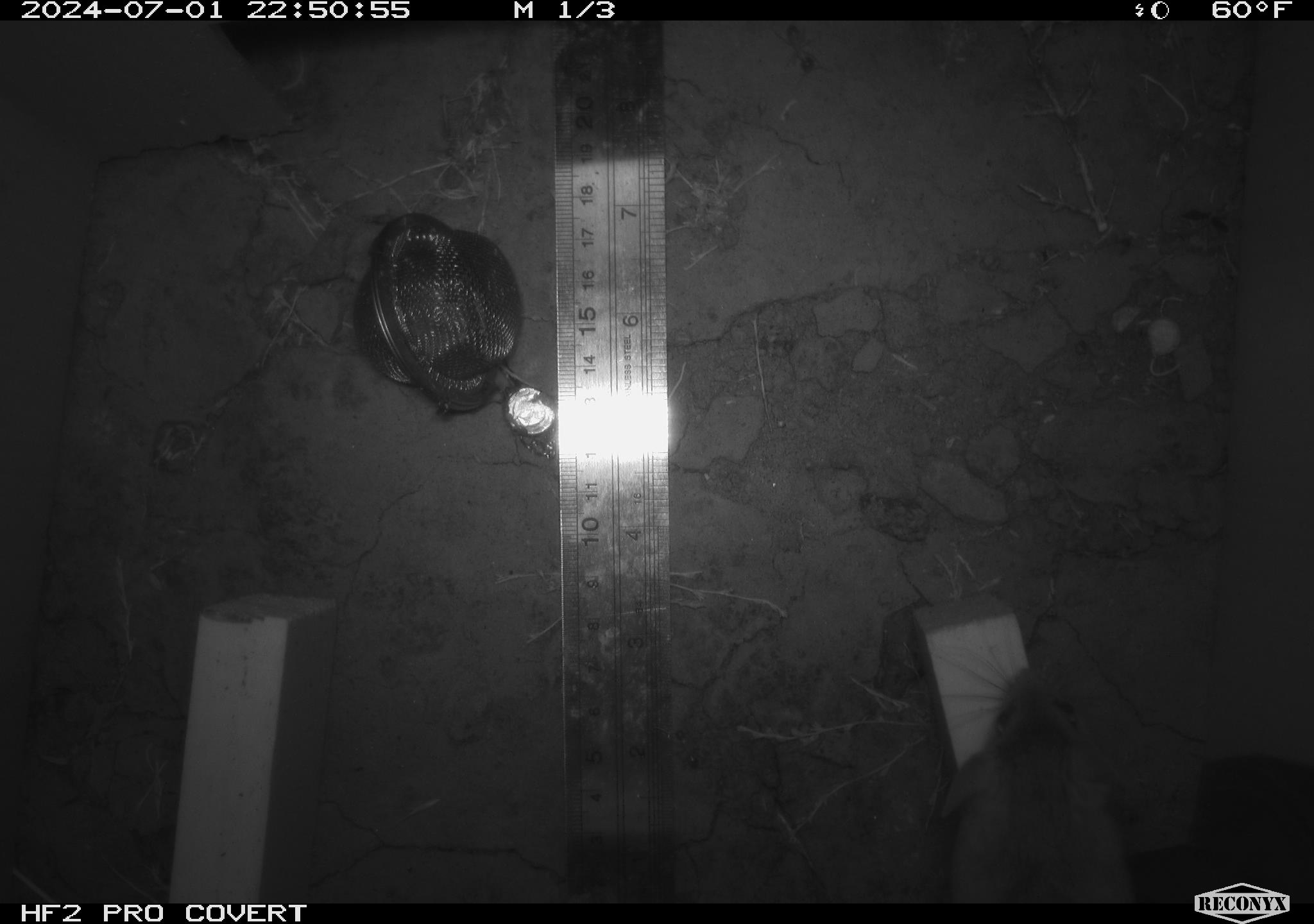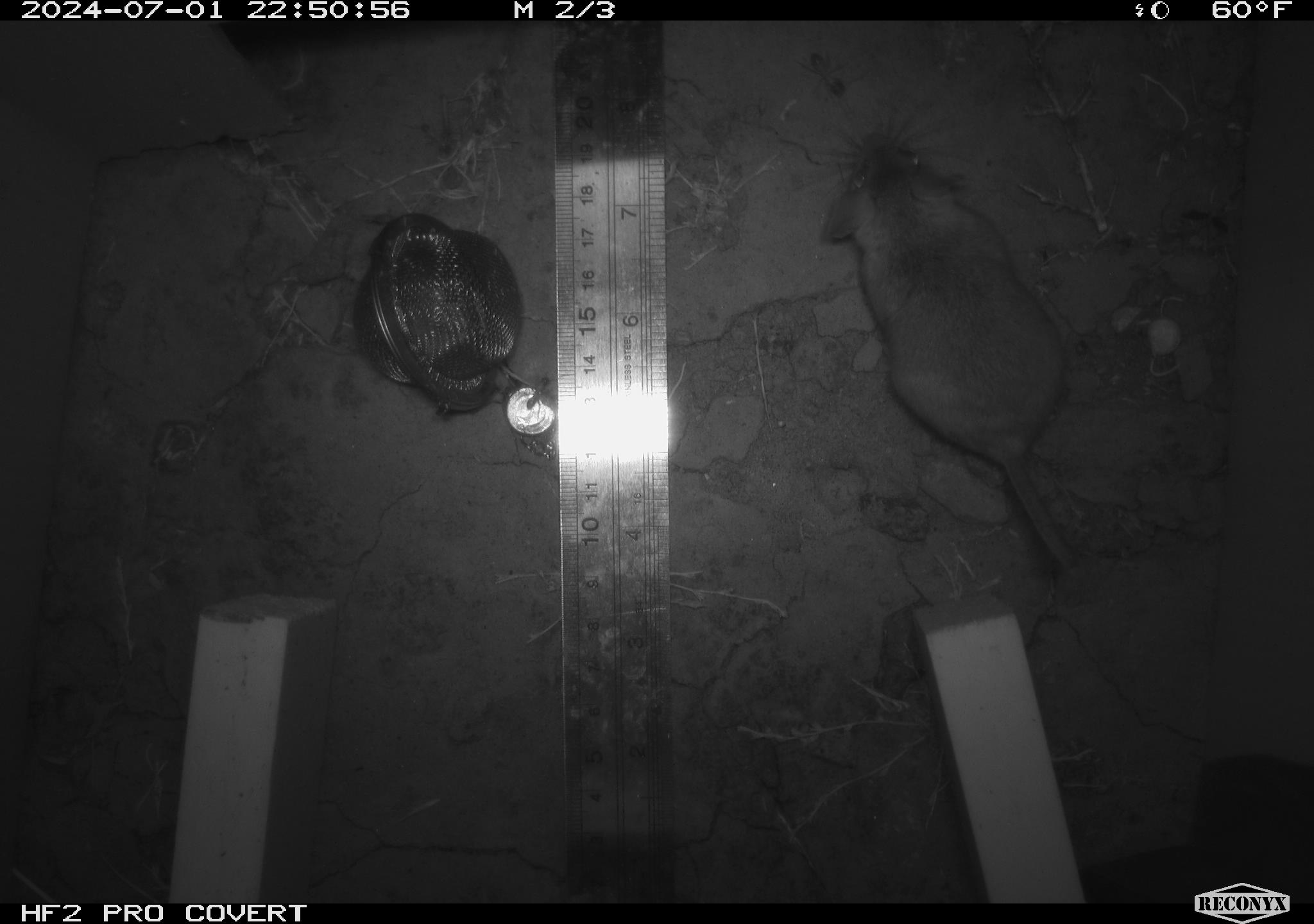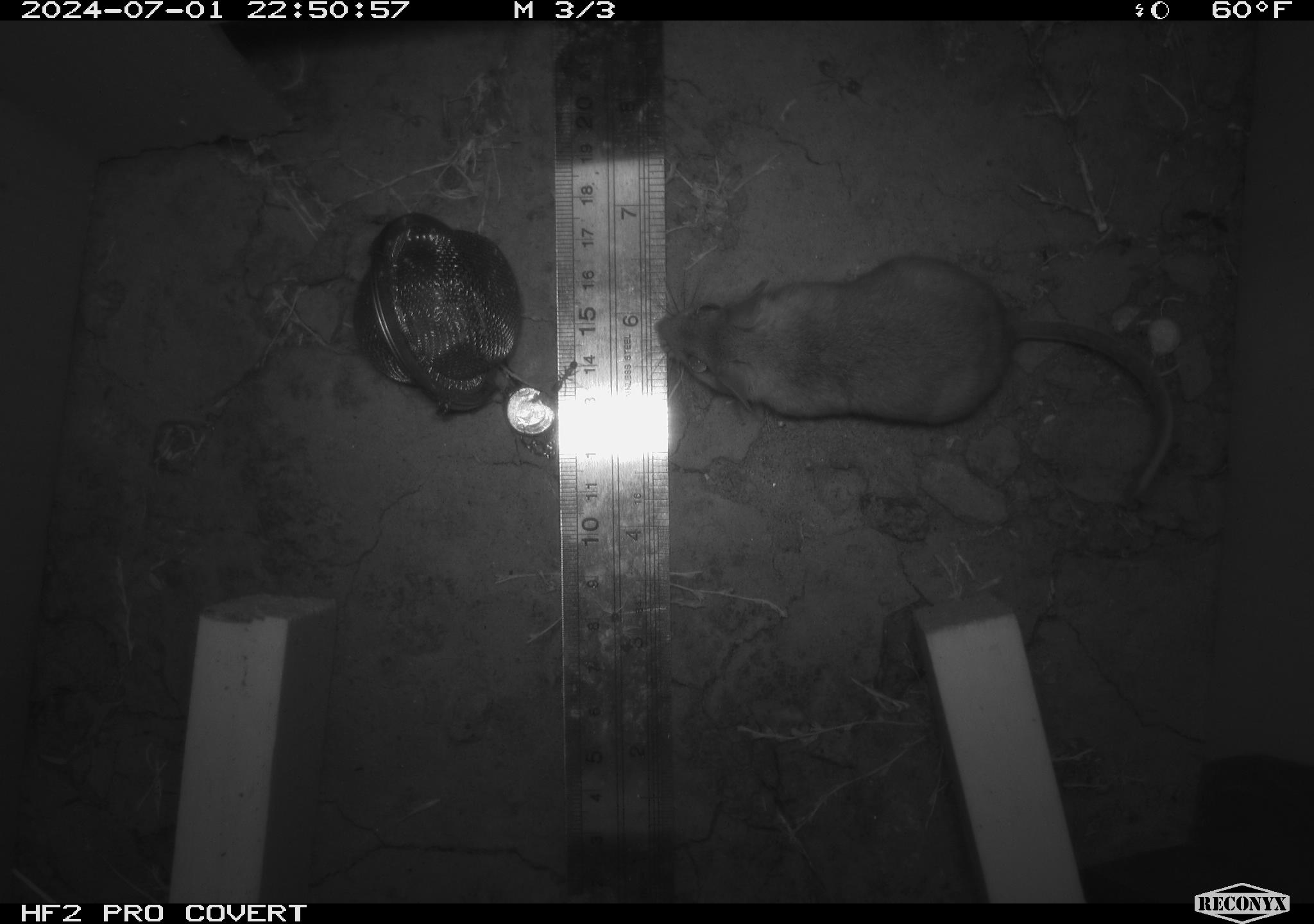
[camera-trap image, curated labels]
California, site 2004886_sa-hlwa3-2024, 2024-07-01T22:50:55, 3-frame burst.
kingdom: Animalia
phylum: Chordata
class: Mammalia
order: Rodentia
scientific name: Rodentia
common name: mouse species